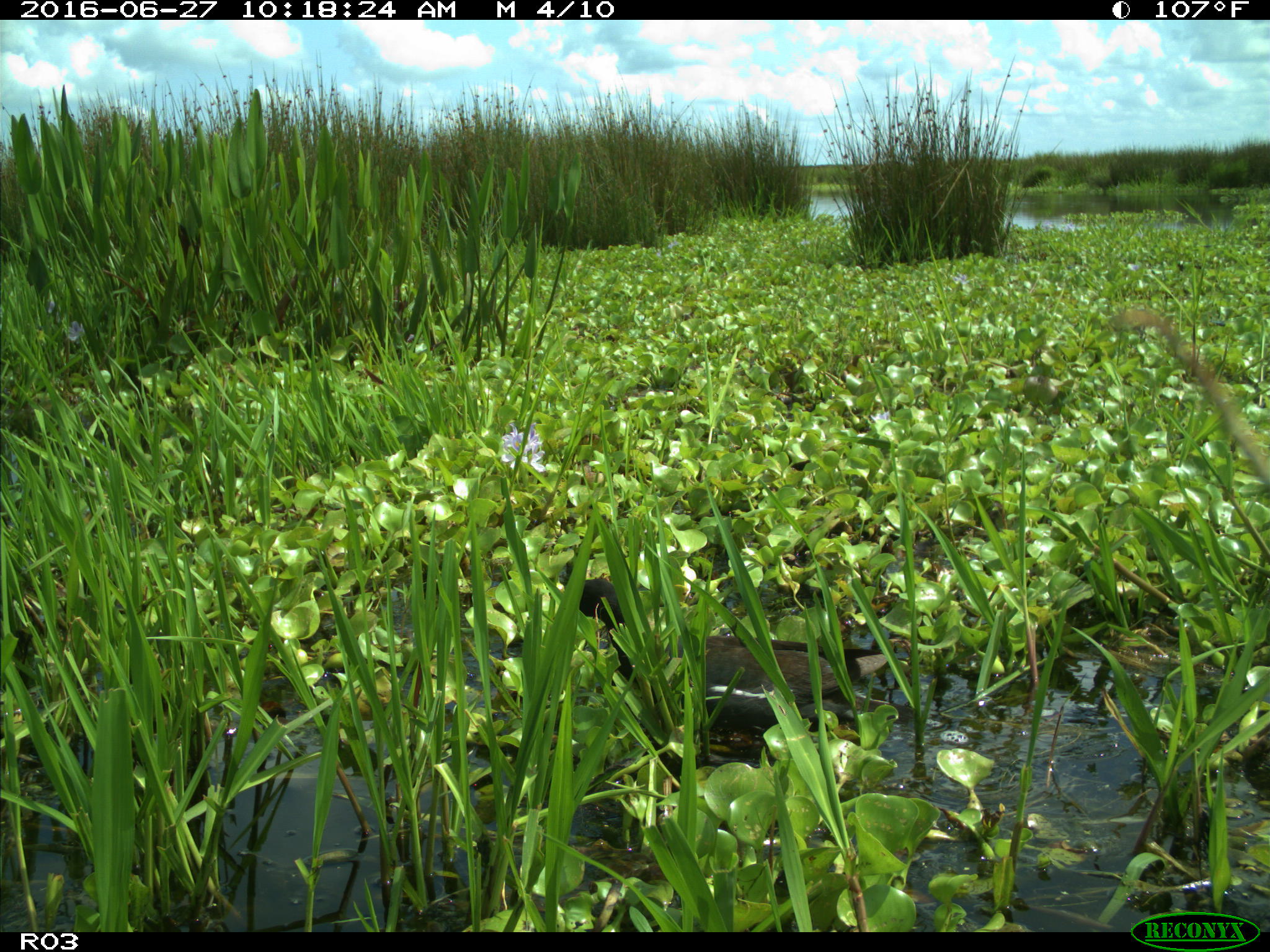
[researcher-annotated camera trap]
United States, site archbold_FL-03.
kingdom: Animalia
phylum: Chordata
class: Aves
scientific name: Aves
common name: birds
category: unidentified bird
Unidentified bird (birds) (Aves).